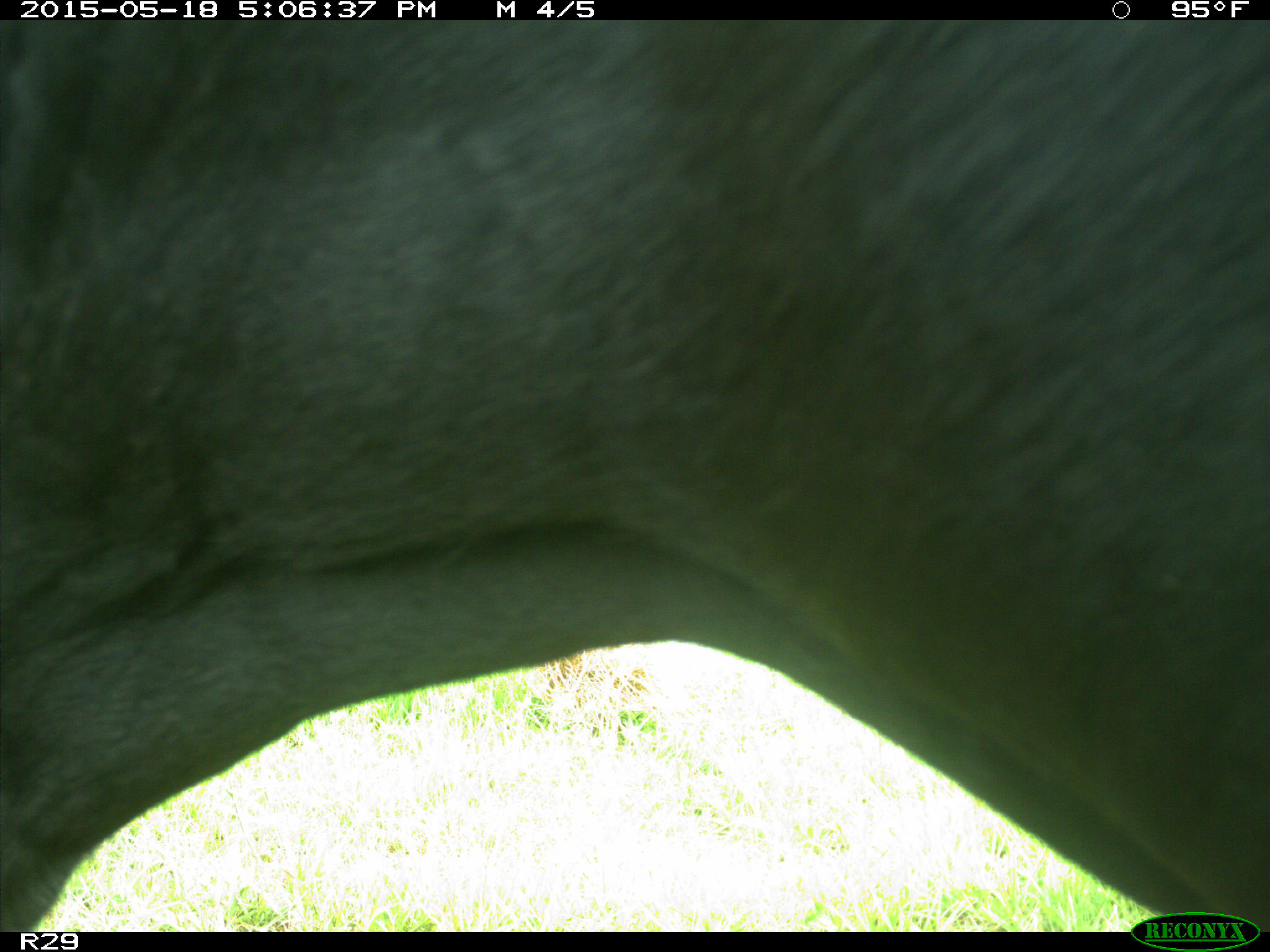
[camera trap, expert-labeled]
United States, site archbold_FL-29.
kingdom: Animalia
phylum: Chordata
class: Mammalia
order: Artiodactyla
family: Bovidae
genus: Bos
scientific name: Bos taurus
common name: domestic cow